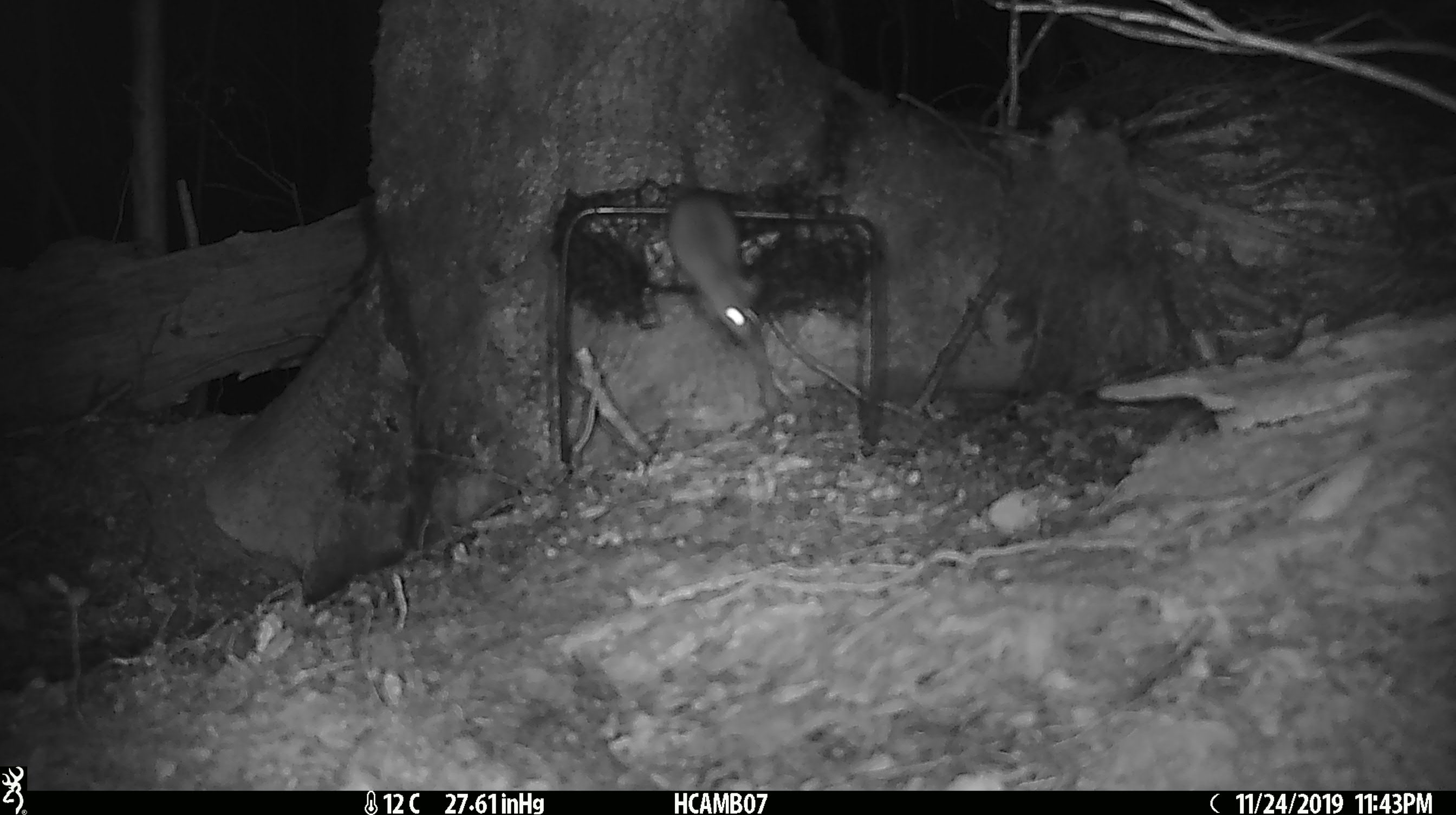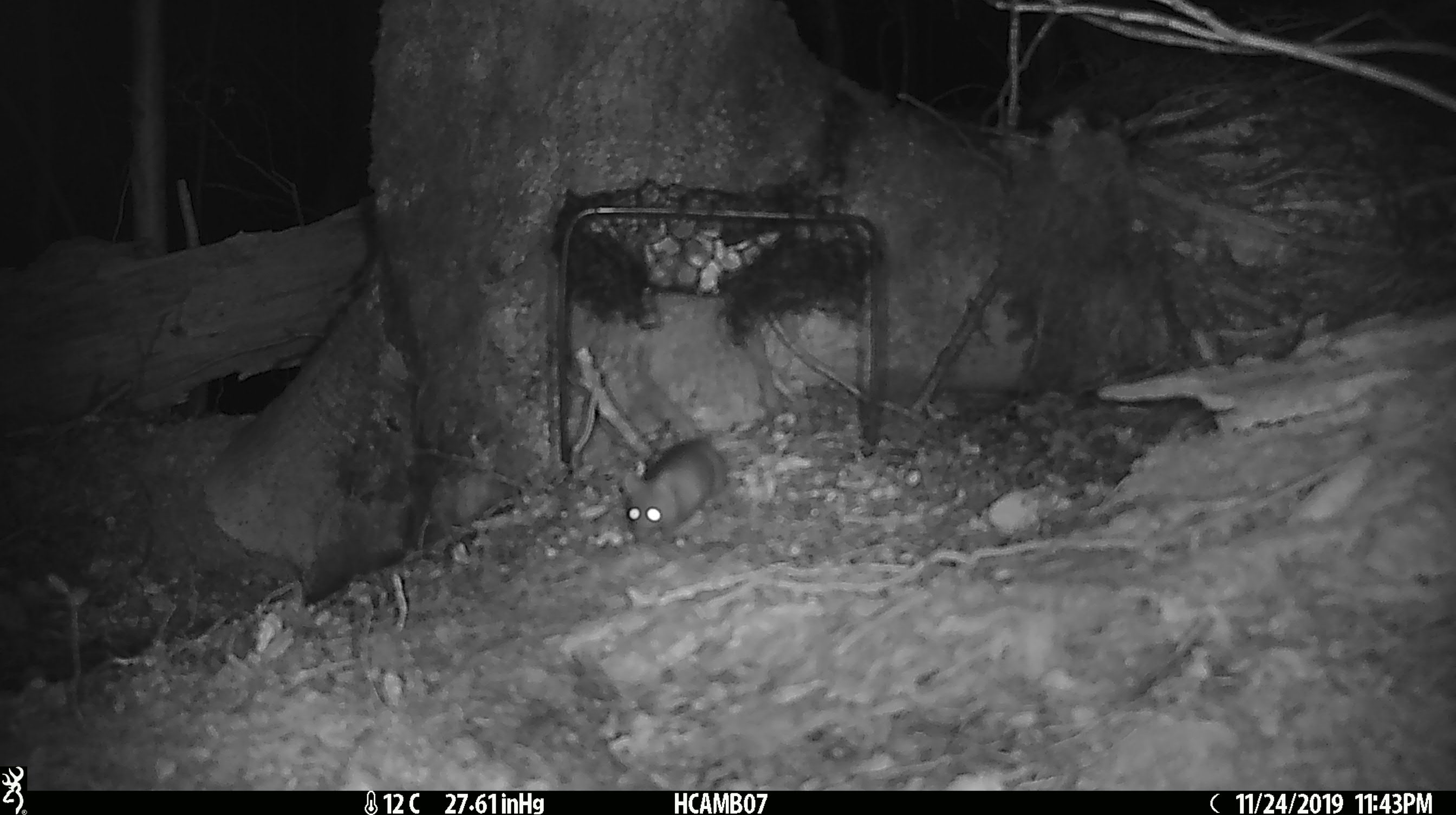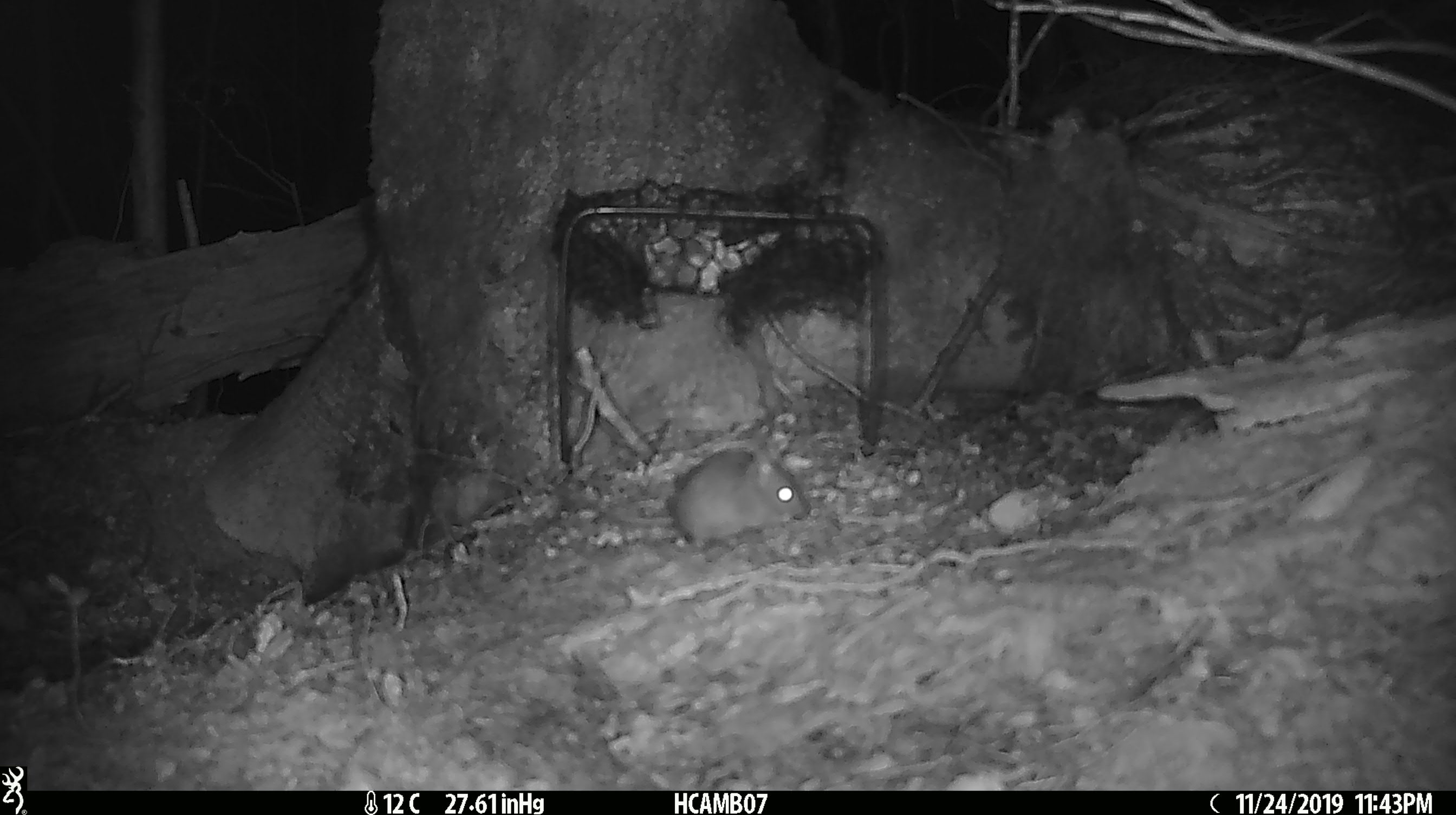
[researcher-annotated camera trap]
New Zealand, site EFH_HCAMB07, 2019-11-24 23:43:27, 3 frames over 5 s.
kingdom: Animalia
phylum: Chordata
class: Mammalia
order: Rodentia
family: Muridae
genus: Mus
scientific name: Mus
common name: mouse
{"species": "mouse (Mus)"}